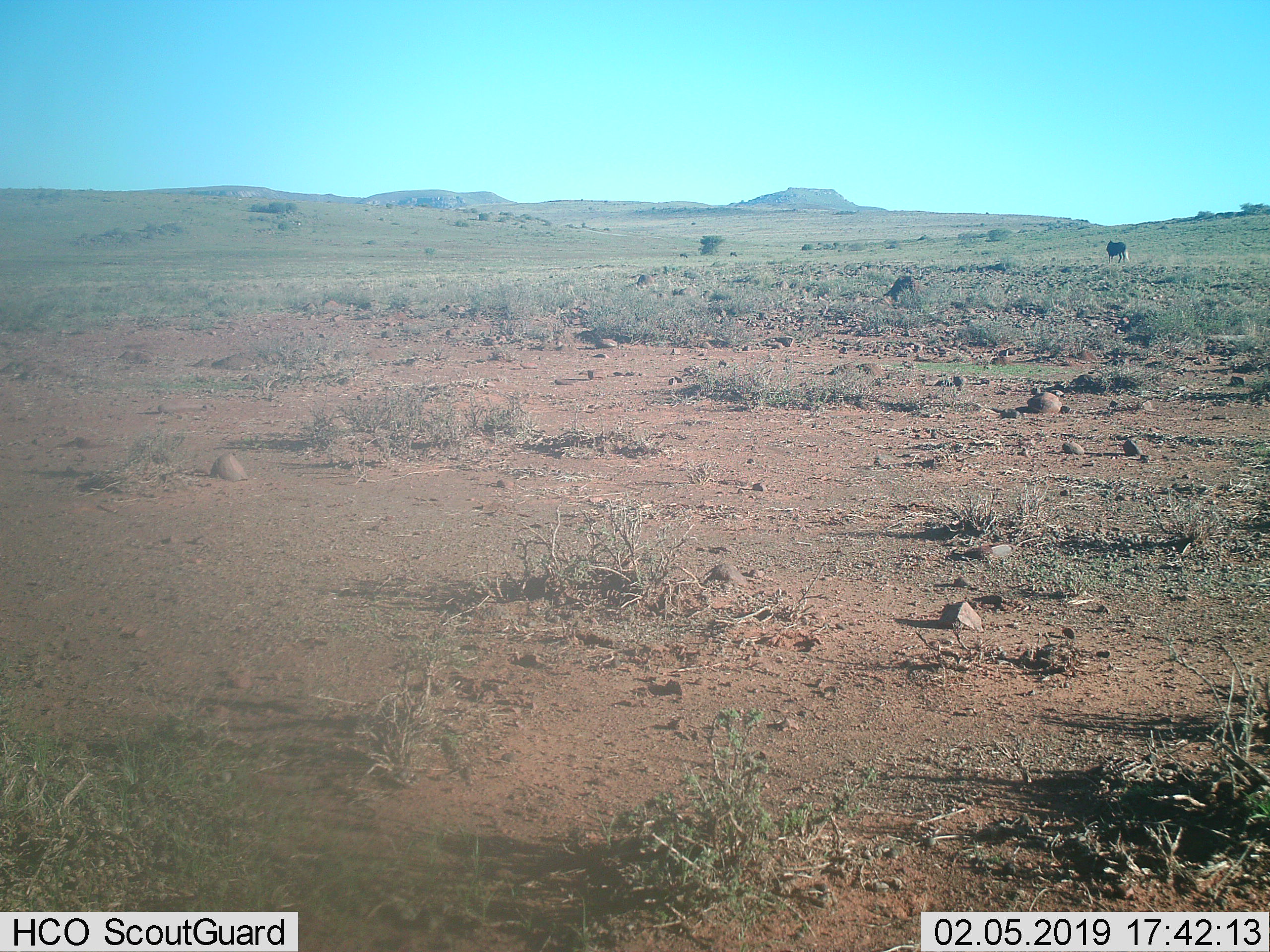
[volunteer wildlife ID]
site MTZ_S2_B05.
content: unidentified animal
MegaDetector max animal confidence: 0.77